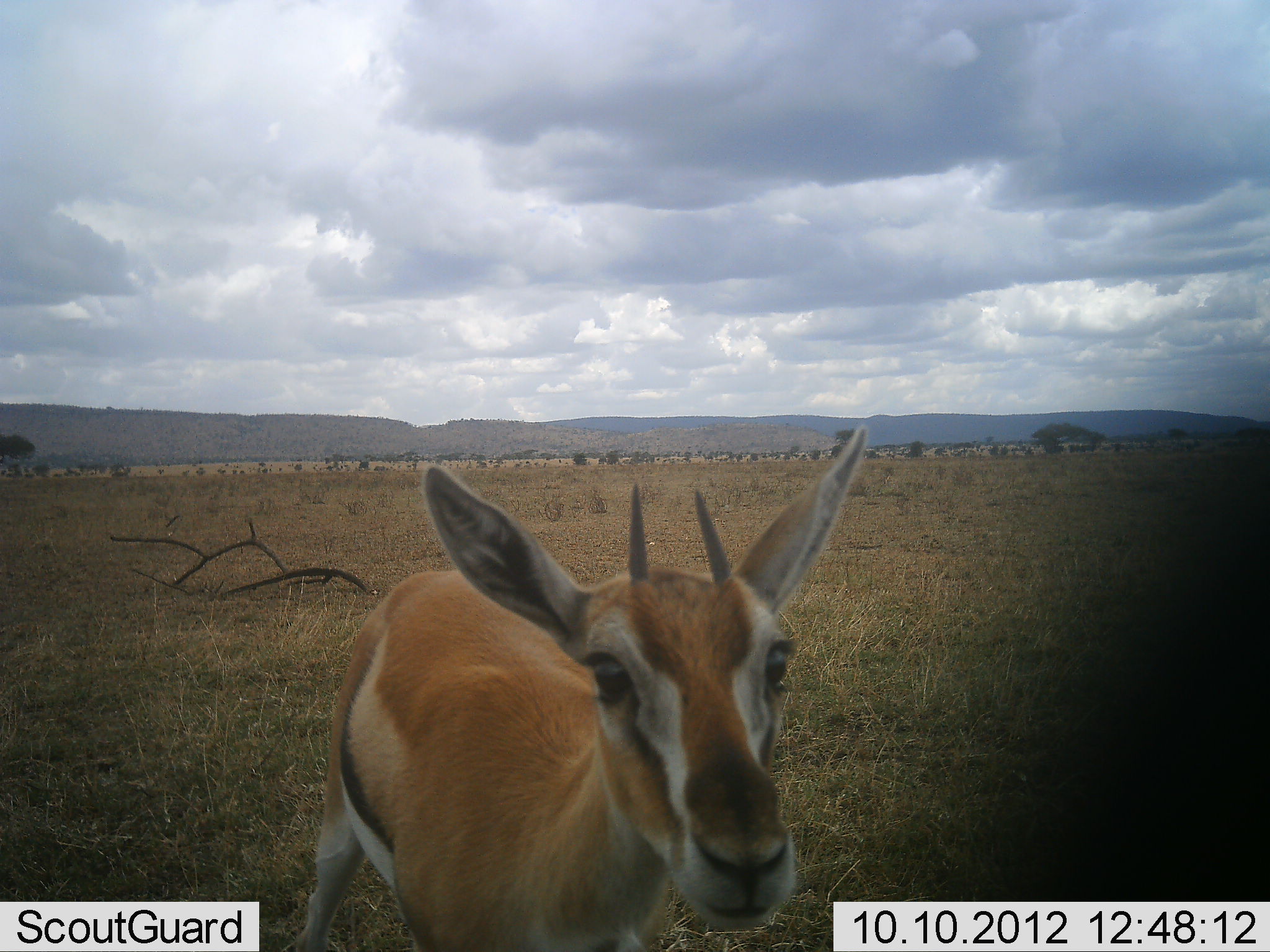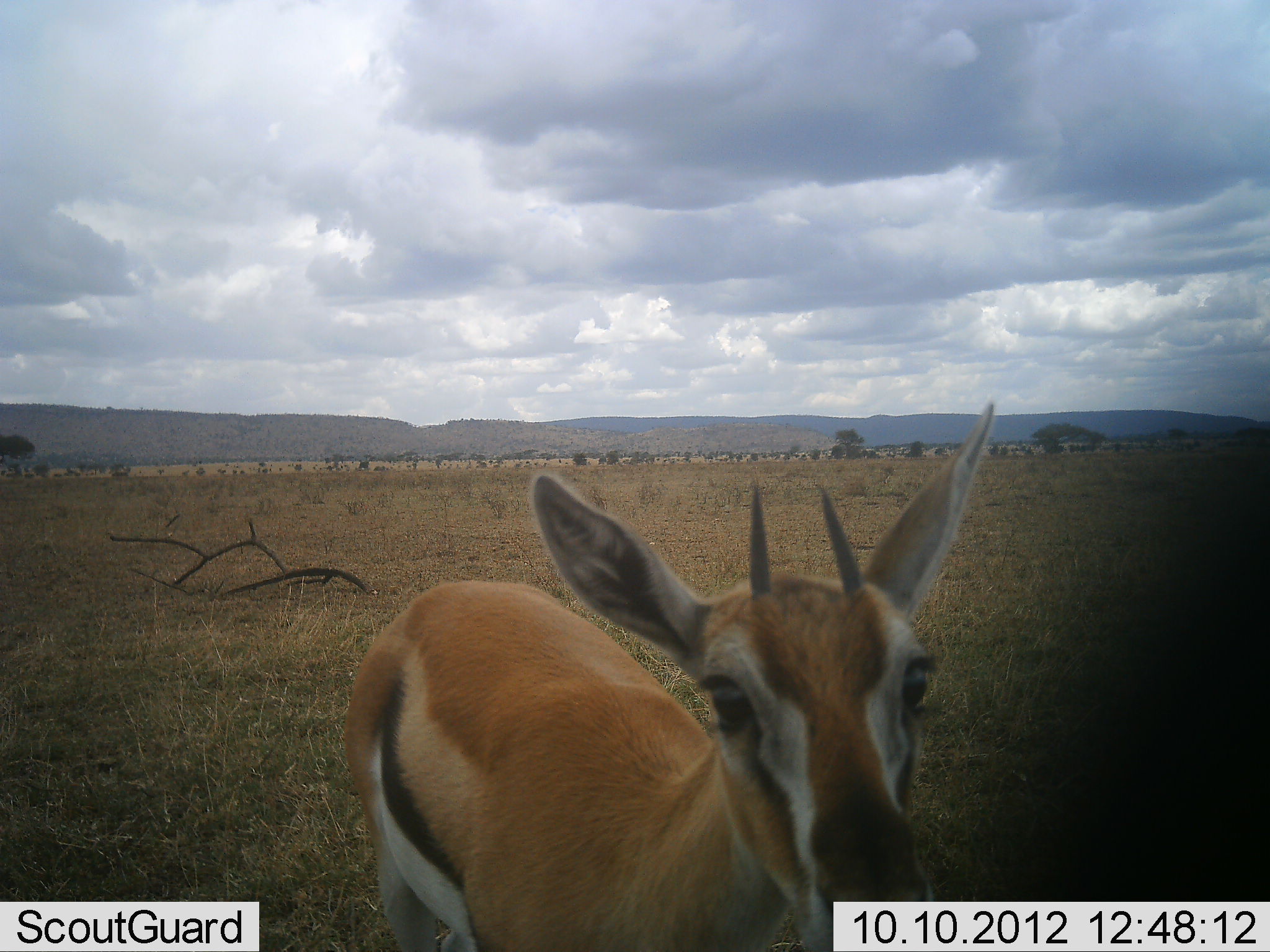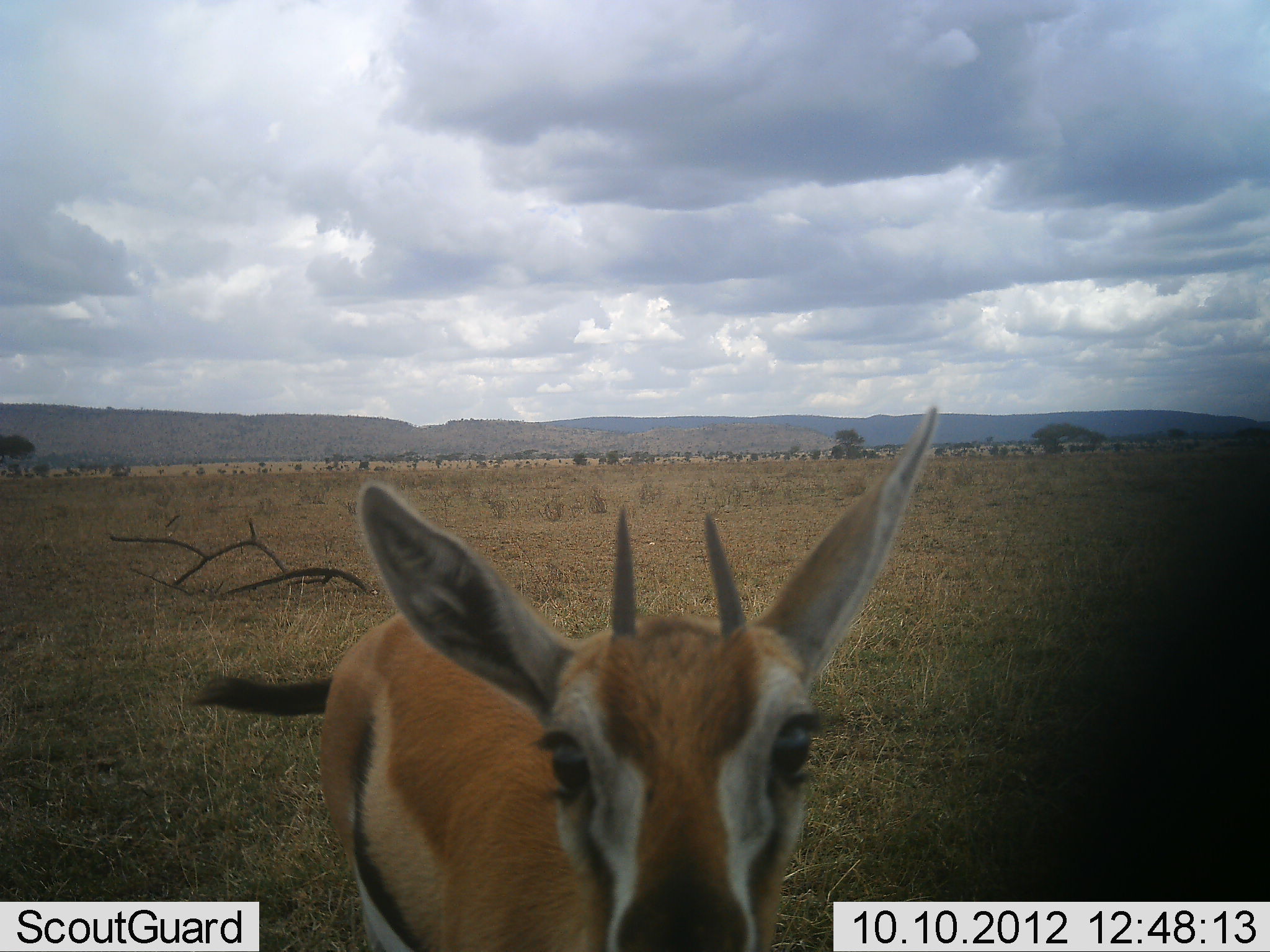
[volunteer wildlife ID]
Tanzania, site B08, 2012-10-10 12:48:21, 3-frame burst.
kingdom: Animalia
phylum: Chordata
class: Mammalia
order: Artiodactyla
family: Bovidae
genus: Eudorcas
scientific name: Eudorcas thomsonii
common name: thomson's gazelle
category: gazellethomsons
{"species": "gazellethomsons (thomson's gazelle) (Eudorcas thomsonii)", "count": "1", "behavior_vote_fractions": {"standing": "90%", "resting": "0%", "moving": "0%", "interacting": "20%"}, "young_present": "0%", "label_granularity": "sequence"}